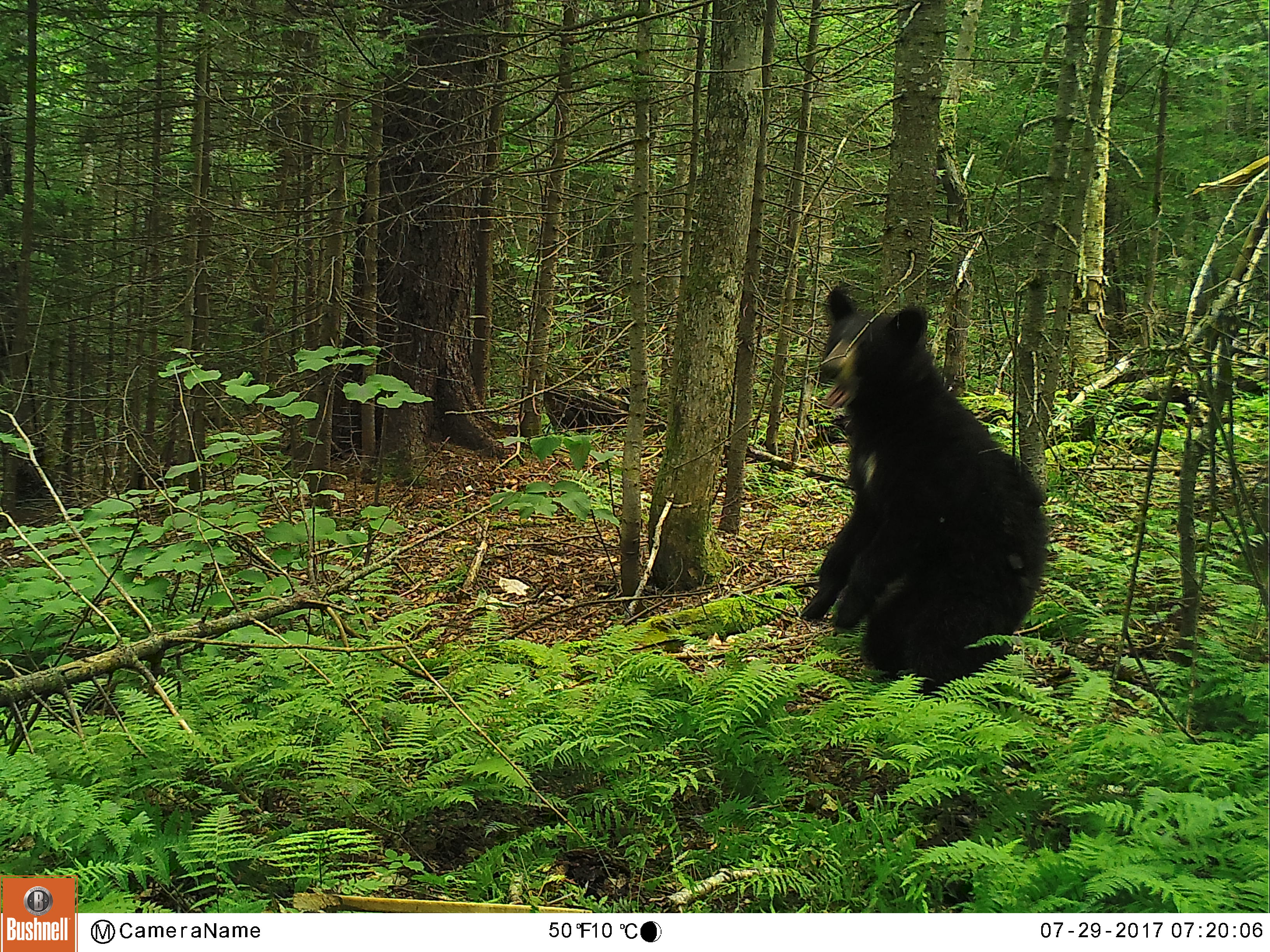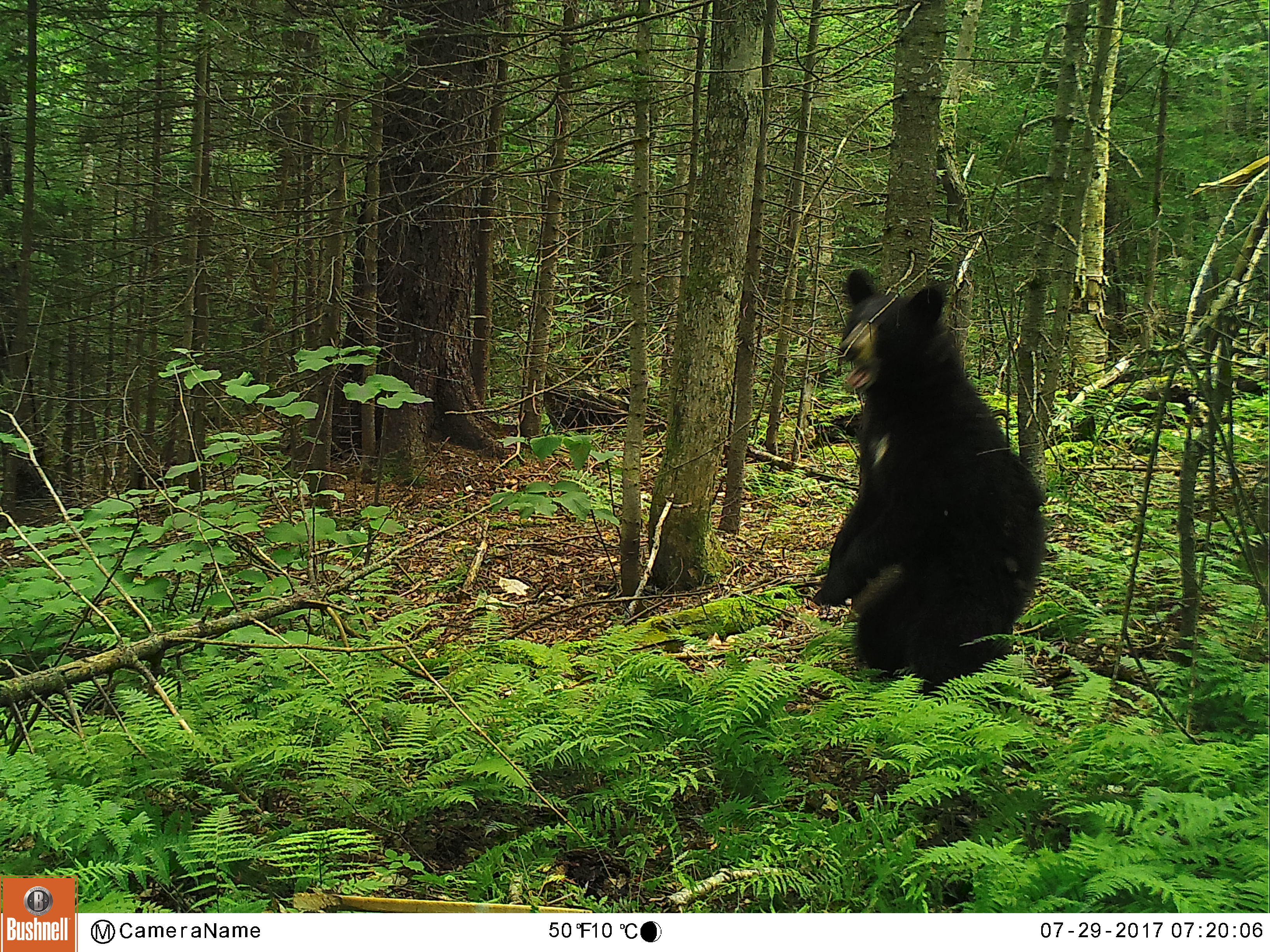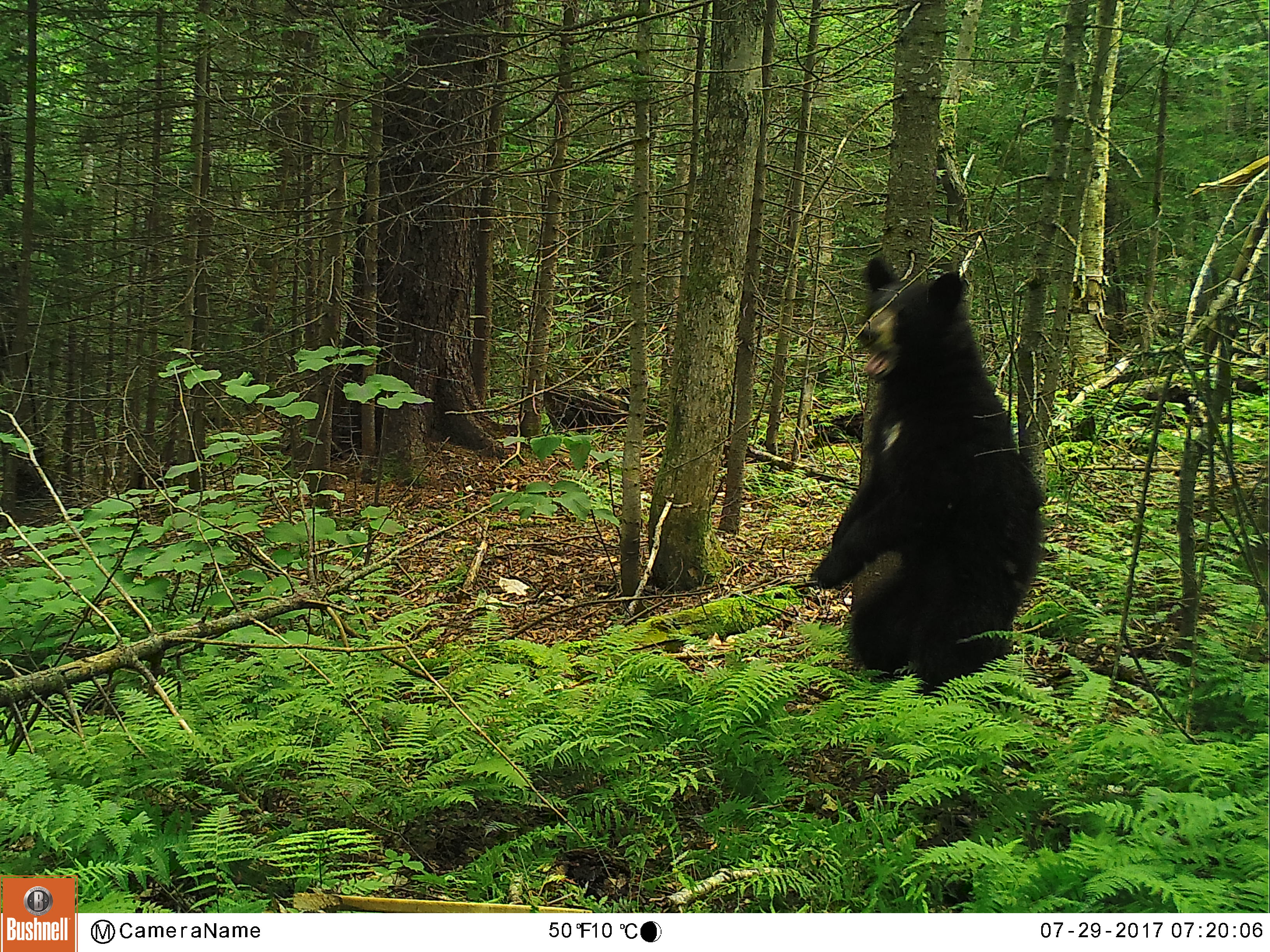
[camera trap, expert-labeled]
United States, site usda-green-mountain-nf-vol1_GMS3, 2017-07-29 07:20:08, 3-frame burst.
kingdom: Animalia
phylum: Chordata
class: Mammalia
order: Carnivora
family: Ursidae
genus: Ursus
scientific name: Ursus americanus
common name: black bear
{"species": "black bear (Ursus americanus)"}